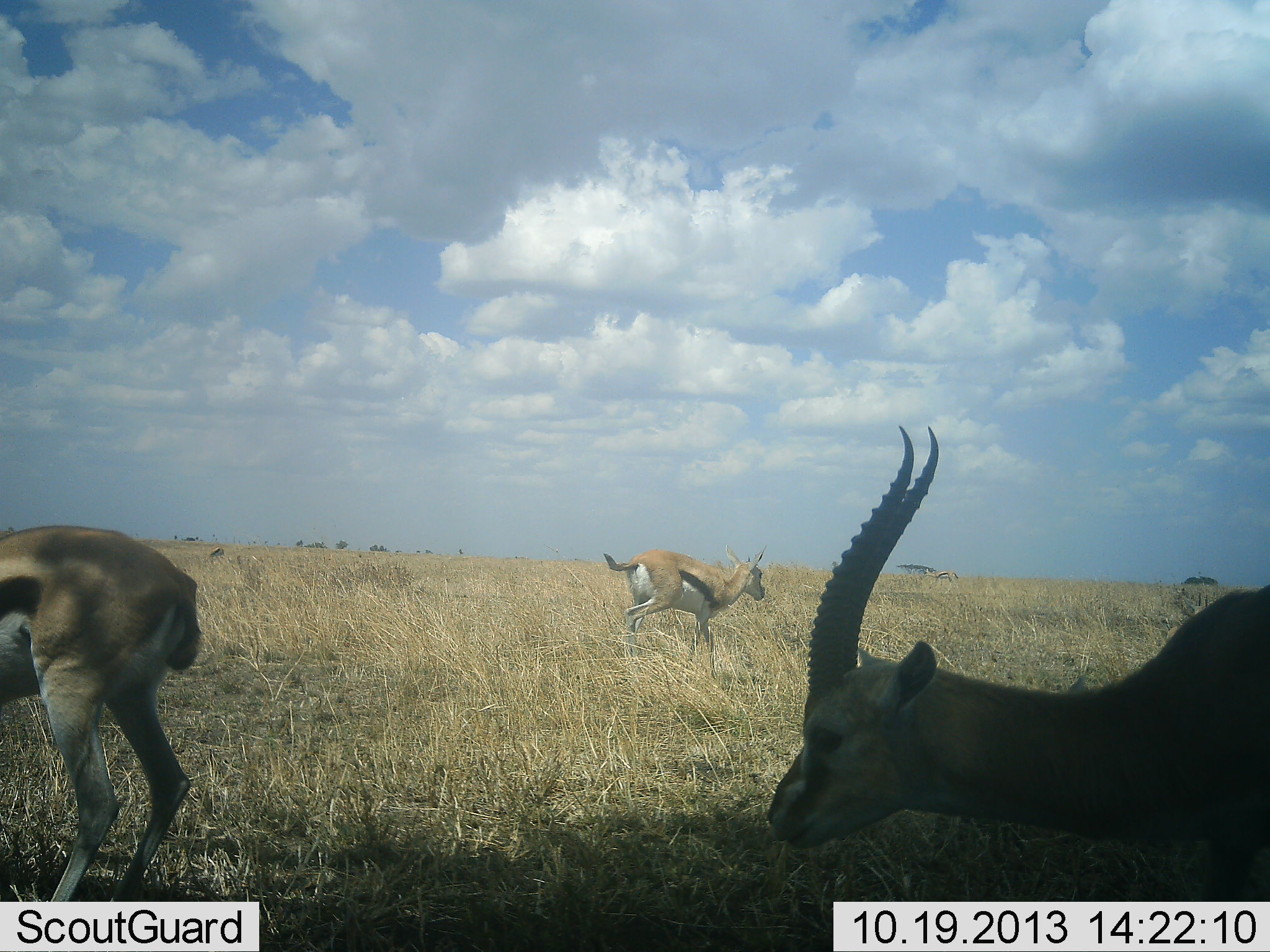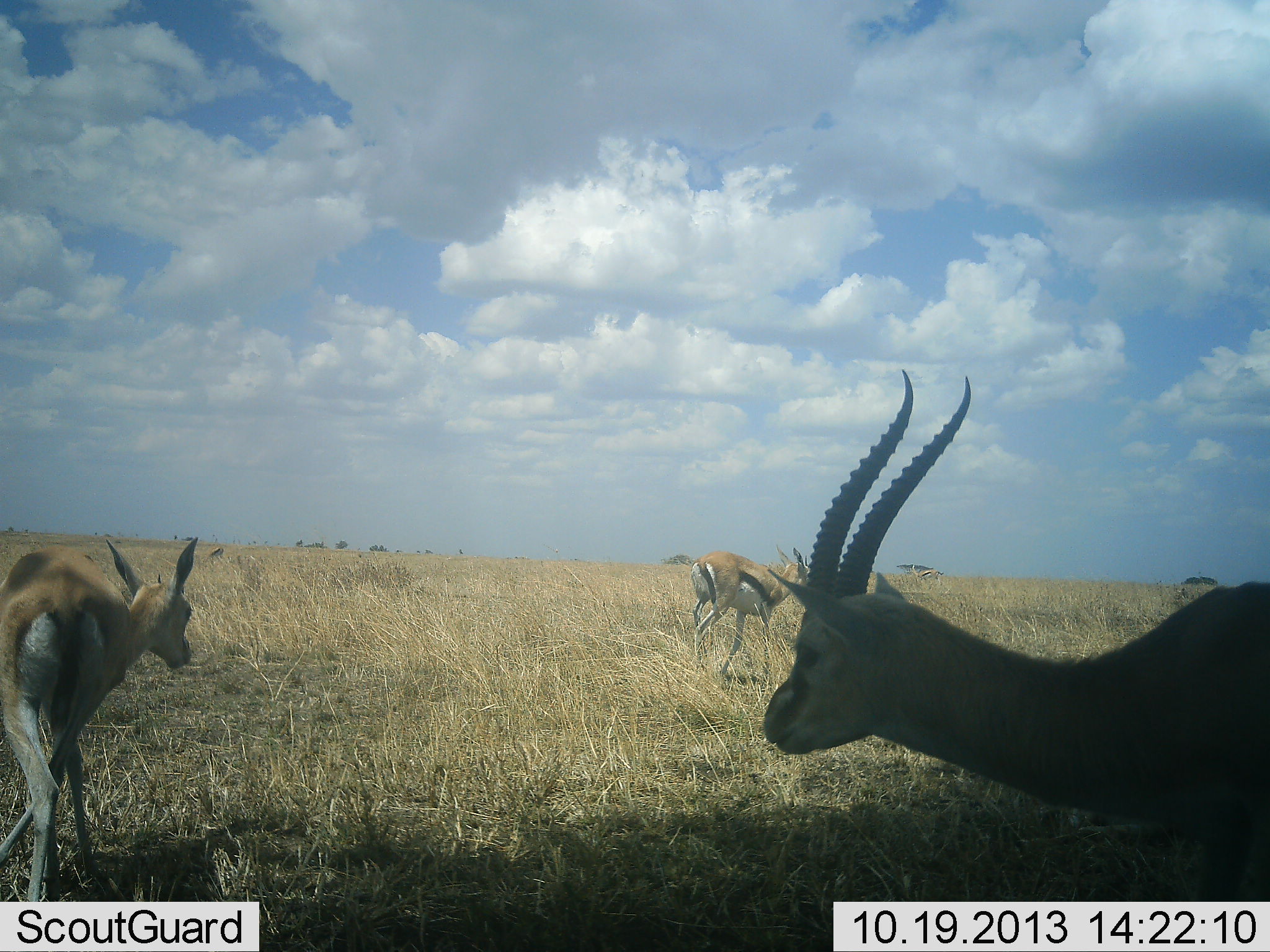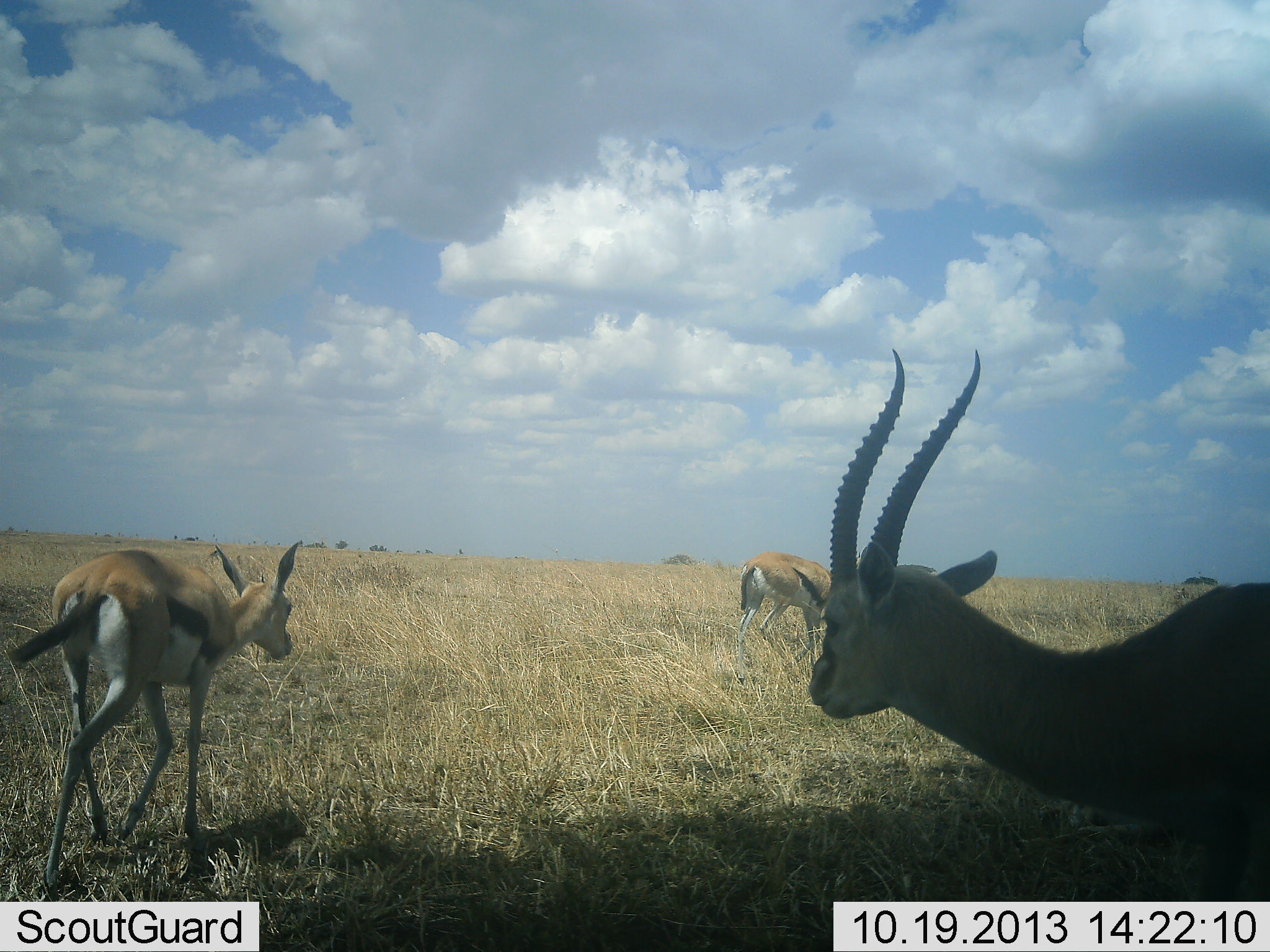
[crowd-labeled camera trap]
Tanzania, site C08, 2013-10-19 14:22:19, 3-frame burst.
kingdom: Animalia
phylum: Chordata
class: Mammalia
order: Artiodactyla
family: Bovidae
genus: Eudorcas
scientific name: Eudorcas thomsonii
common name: thomson's gazelle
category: gazellethomsons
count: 3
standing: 56%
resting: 6%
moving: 83%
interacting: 0%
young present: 11%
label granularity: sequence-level